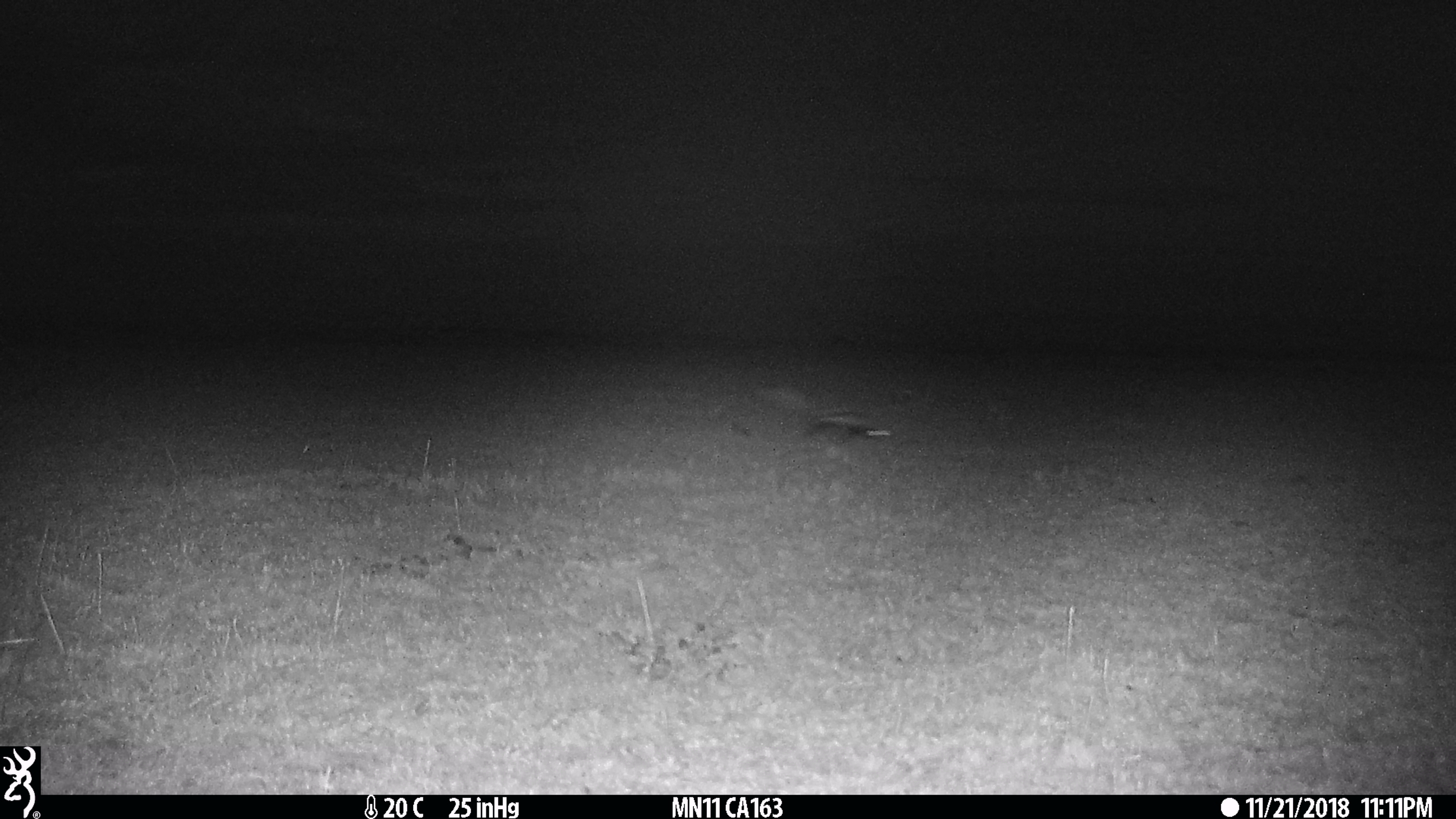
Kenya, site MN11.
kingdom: Animalia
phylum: Chordata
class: Mammalia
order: Carnivora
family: Mustelidae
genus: Ictonyx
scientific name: Ictonyx striatus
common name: zorilla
Zorilla (Ictonyx striatus).